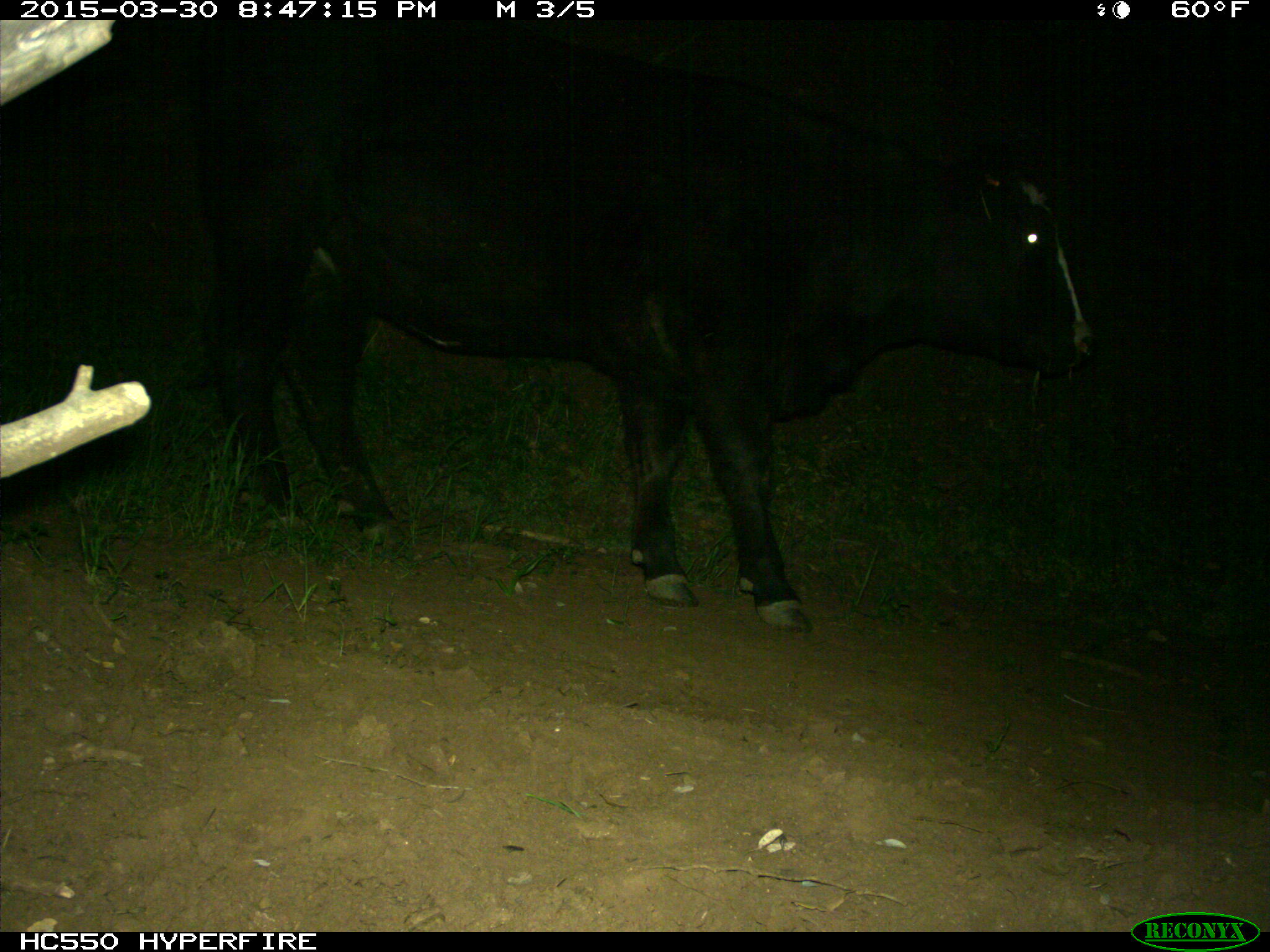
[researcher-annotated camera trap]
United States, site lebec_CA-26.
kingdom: Animalia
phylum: Chordata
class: Mammalia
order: Artiodactyla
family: Bovidae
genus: Bos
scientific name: Bos taurus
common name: domestic cow